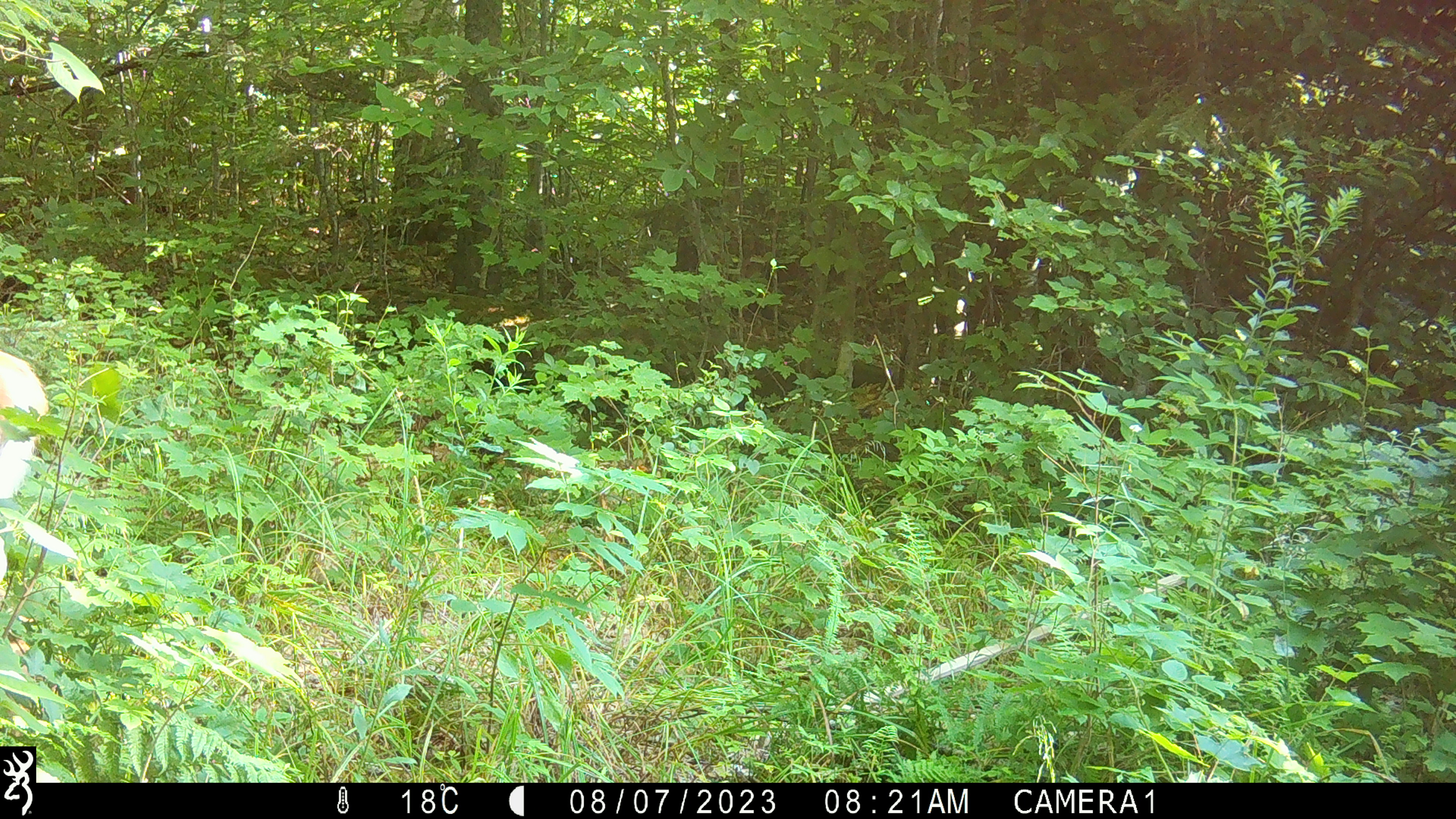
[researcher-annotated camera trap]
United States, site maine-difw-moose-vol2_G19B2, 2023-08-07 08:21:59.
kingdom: Animalia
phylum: Chordata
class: Mammalia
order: Artiodactyla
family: Cervidae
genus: Odocoileus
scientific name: Odocoileus virginianus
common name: white-tailed deer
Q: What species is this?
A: White-tailed deer (Odocoileus virginianus).